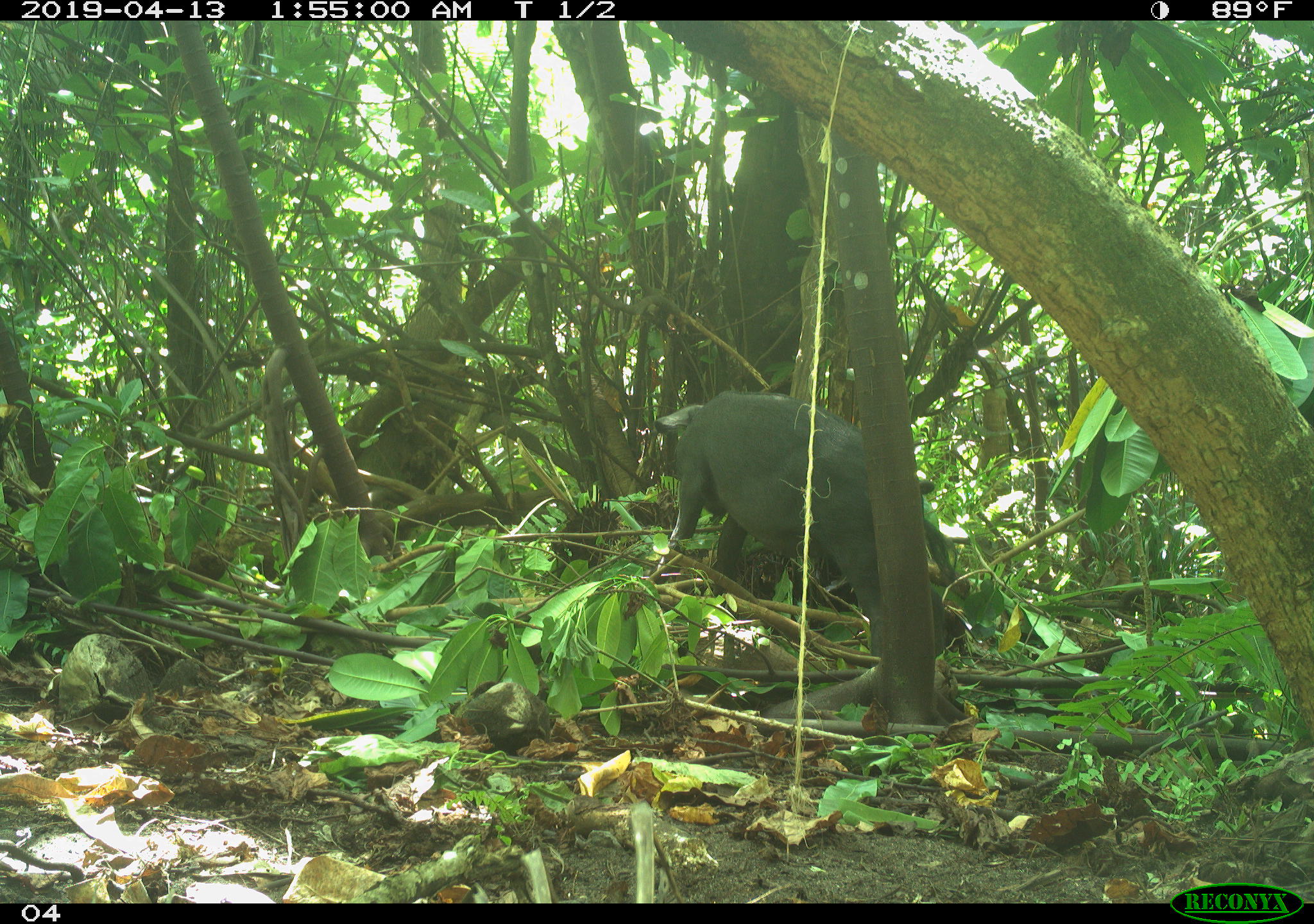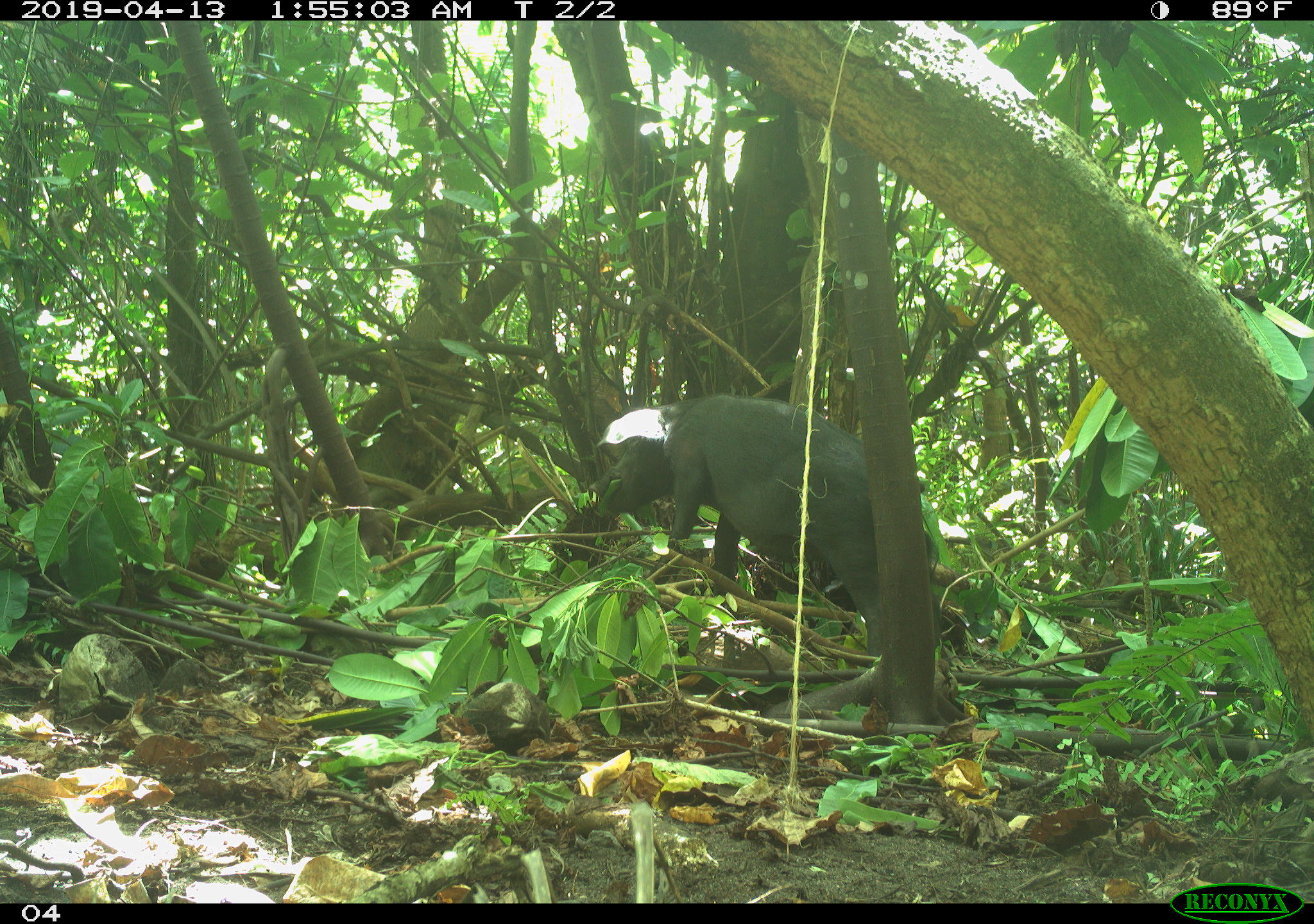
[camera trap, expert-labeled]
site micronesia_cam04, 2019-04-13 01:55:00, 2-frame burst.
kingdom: Animalia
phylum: Chordata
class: Mammalia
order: Artiodactyla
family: Suidae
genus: Sus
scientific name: Sus scrofa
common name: pig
Pig (Sus scrofa).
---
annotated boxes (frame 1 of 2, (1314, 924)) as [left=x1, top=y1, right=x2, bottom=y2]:
pig: [left=641, top=391, right=882, bottom=632]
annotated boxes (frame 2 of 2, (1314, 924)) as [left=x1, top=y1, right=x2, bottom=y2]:
pig: [left=597, top=394, right=896, bottom=606]